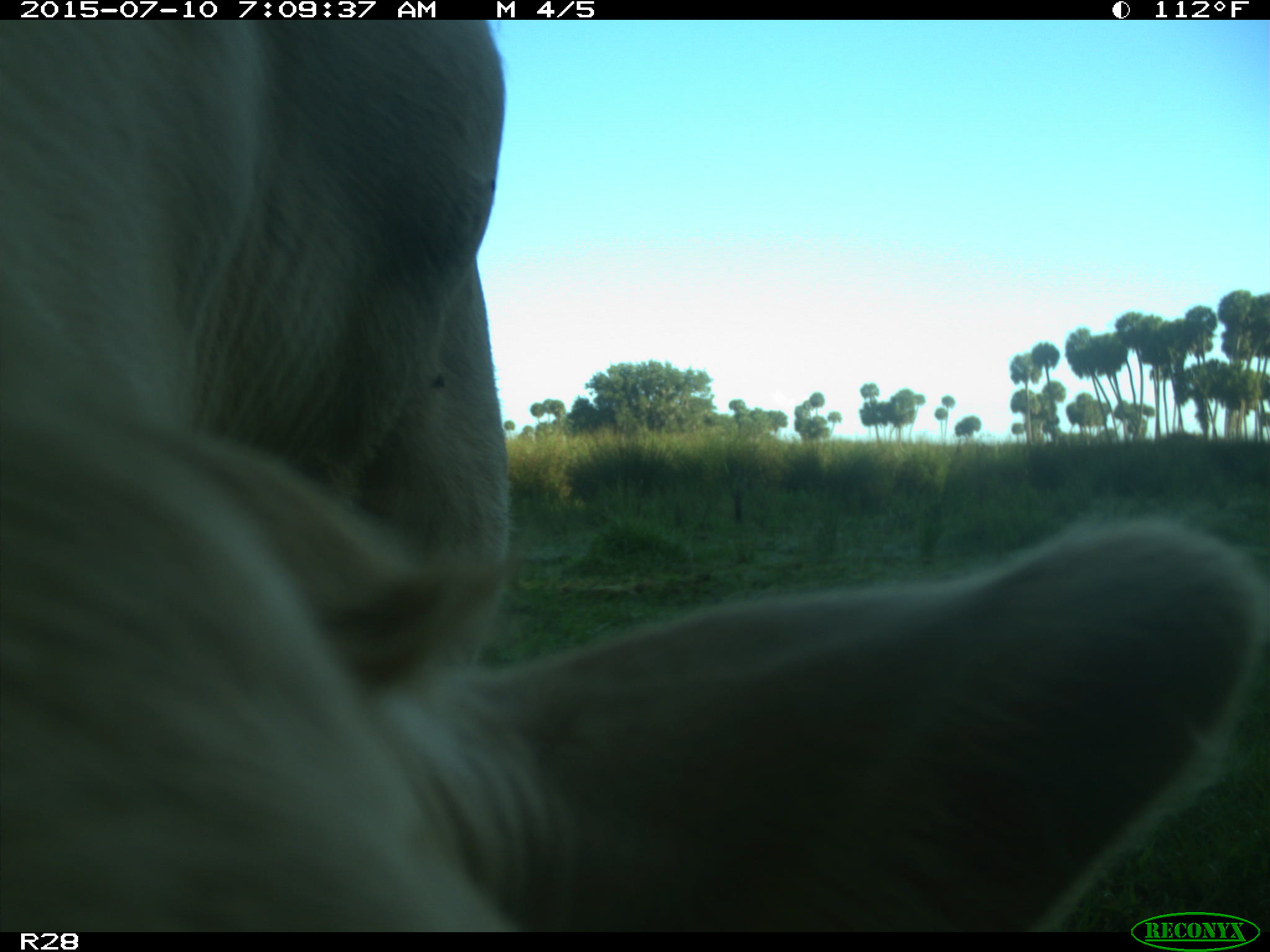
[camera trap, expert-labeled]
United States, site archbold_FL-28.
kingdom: Animalia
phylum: Chordata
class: Mammalia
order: Artiodactyla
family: Bovidae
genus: Bos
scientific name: Bos taurus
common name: domestic cow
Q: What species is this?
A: Bos taurus (domestic cow).